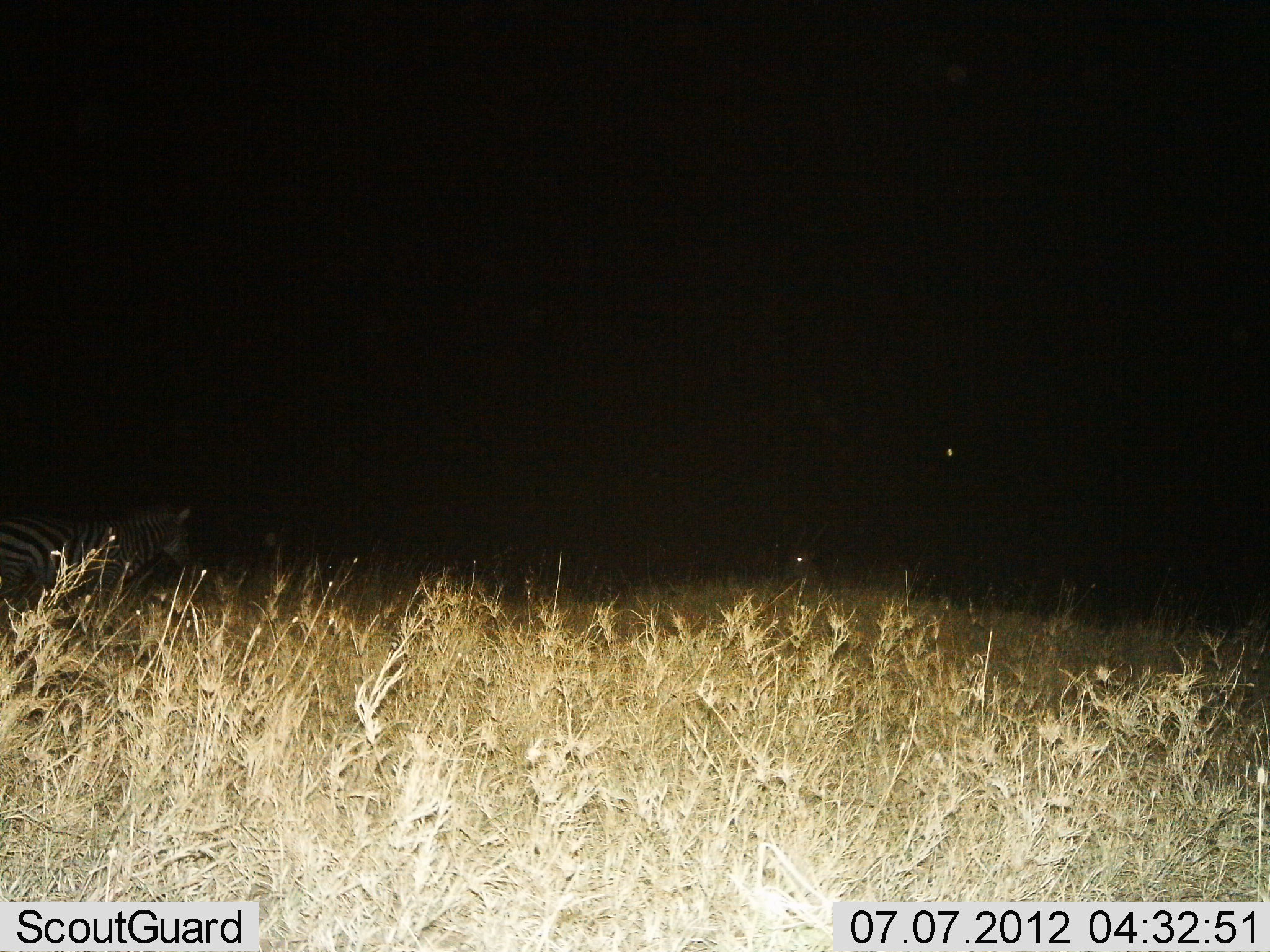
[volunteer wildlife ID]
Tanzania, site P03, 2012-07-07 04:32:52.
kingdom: Animalia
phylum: Chordata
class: Mammalia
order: Perissodactyla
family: Equidae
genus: Equus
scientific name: Equus quagga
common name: plains zebra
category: zebra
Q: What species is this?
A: Zebra (plains zebra) (Equus quagga).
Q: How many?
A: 1.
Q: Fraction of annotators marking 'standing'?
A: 45%.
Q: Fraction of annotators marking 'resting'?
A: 9%.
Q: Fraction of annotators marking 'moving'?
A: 36%.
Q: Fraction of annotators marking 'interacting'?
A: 0%.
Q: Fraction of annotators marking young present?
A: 0%.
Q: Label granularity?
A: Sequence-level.